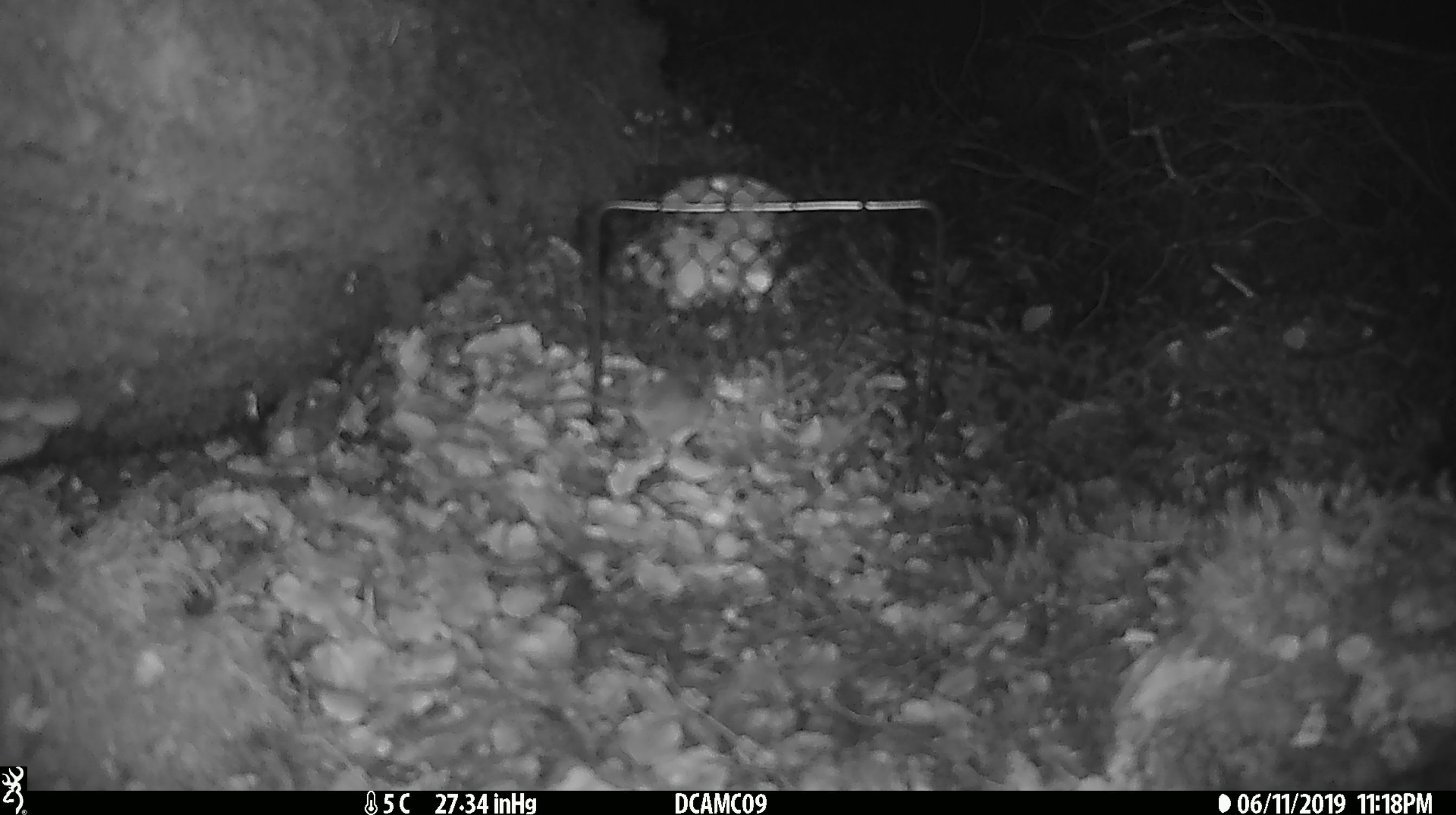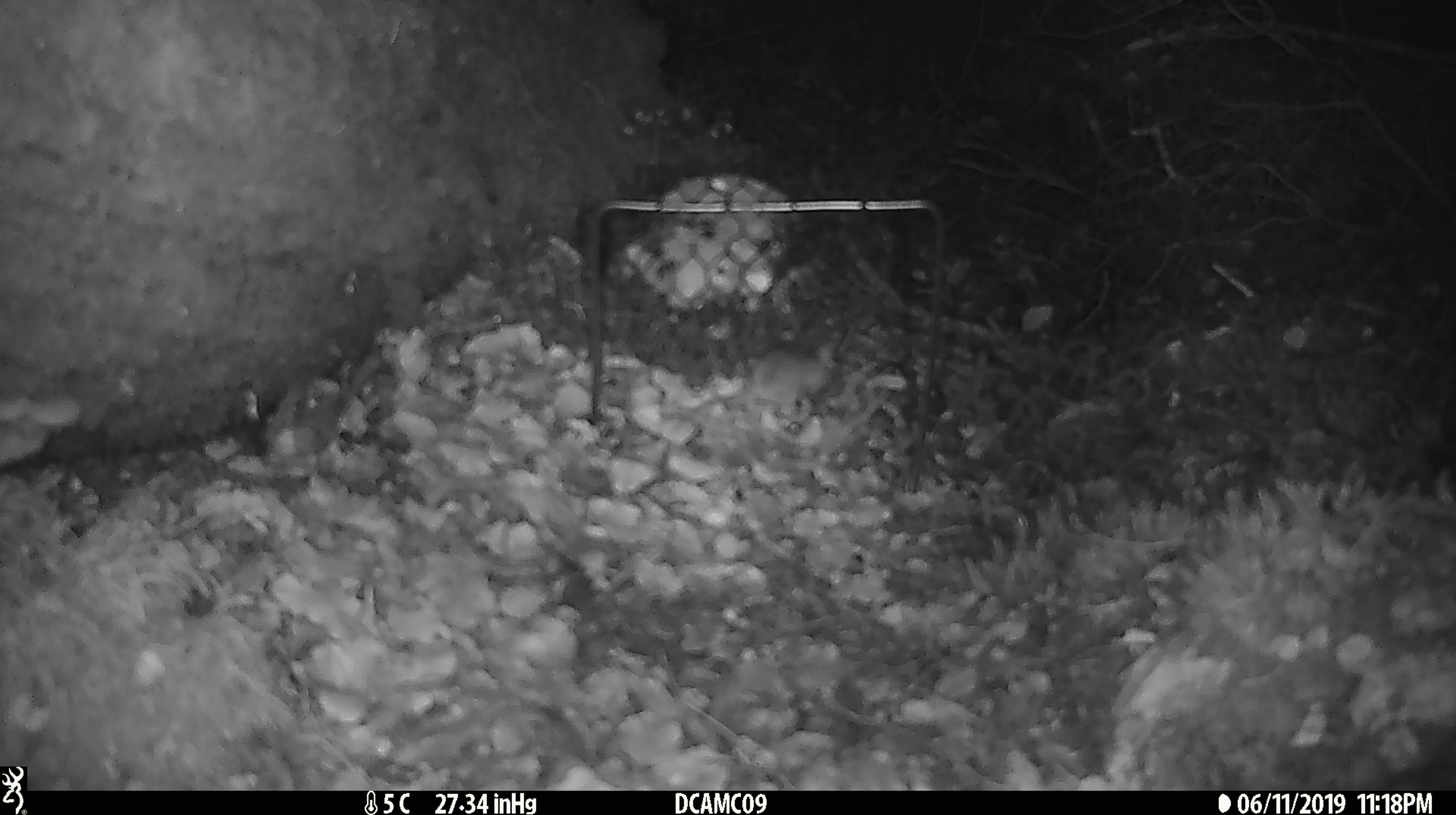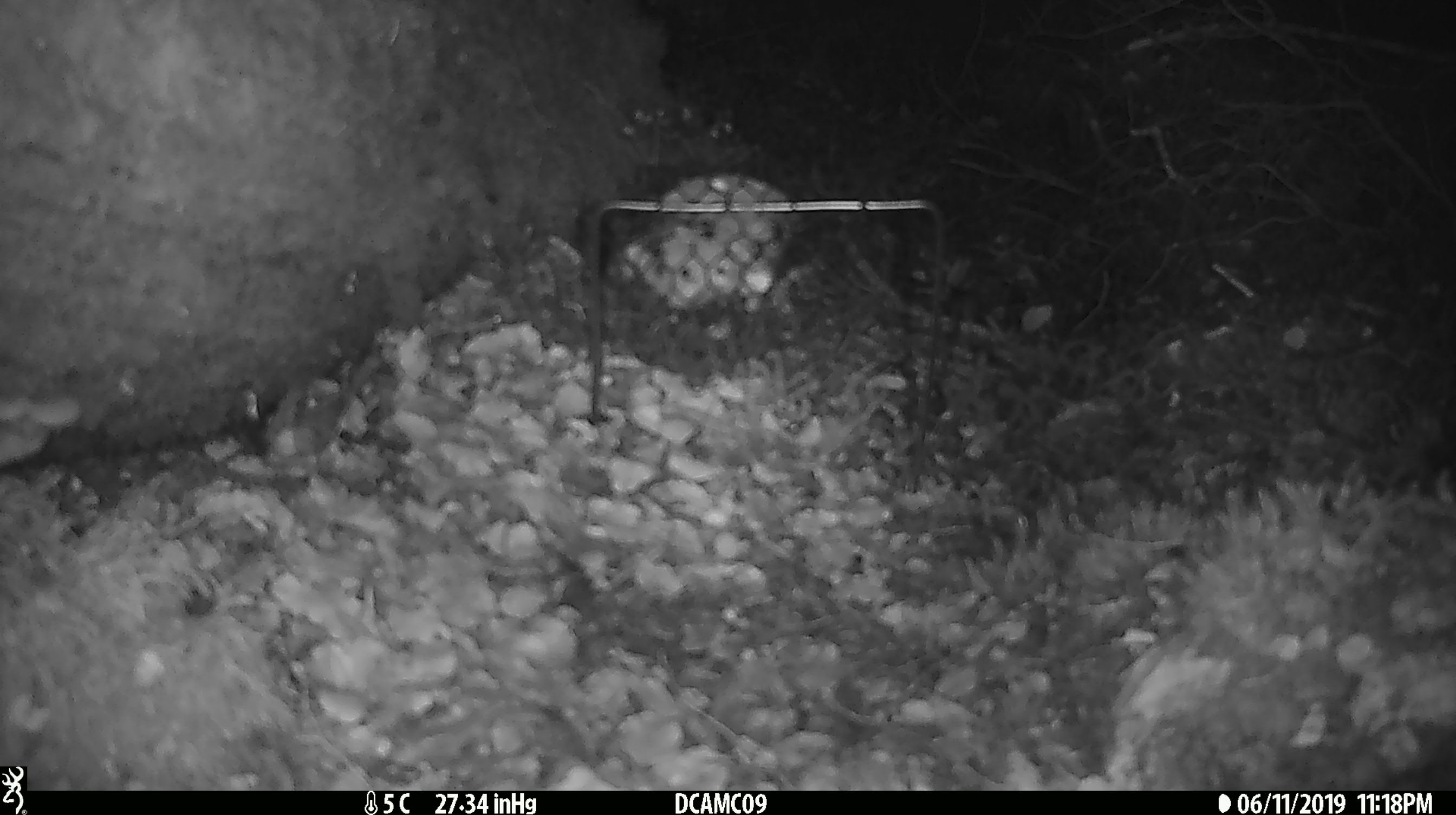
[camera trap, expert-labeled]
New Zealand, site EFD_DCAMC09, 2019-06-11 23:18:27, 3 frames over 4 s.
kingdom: Animalia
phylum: Chordata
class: Mammalia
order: Rodentia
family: Muridae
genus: Mus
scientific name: Mus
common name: mouse